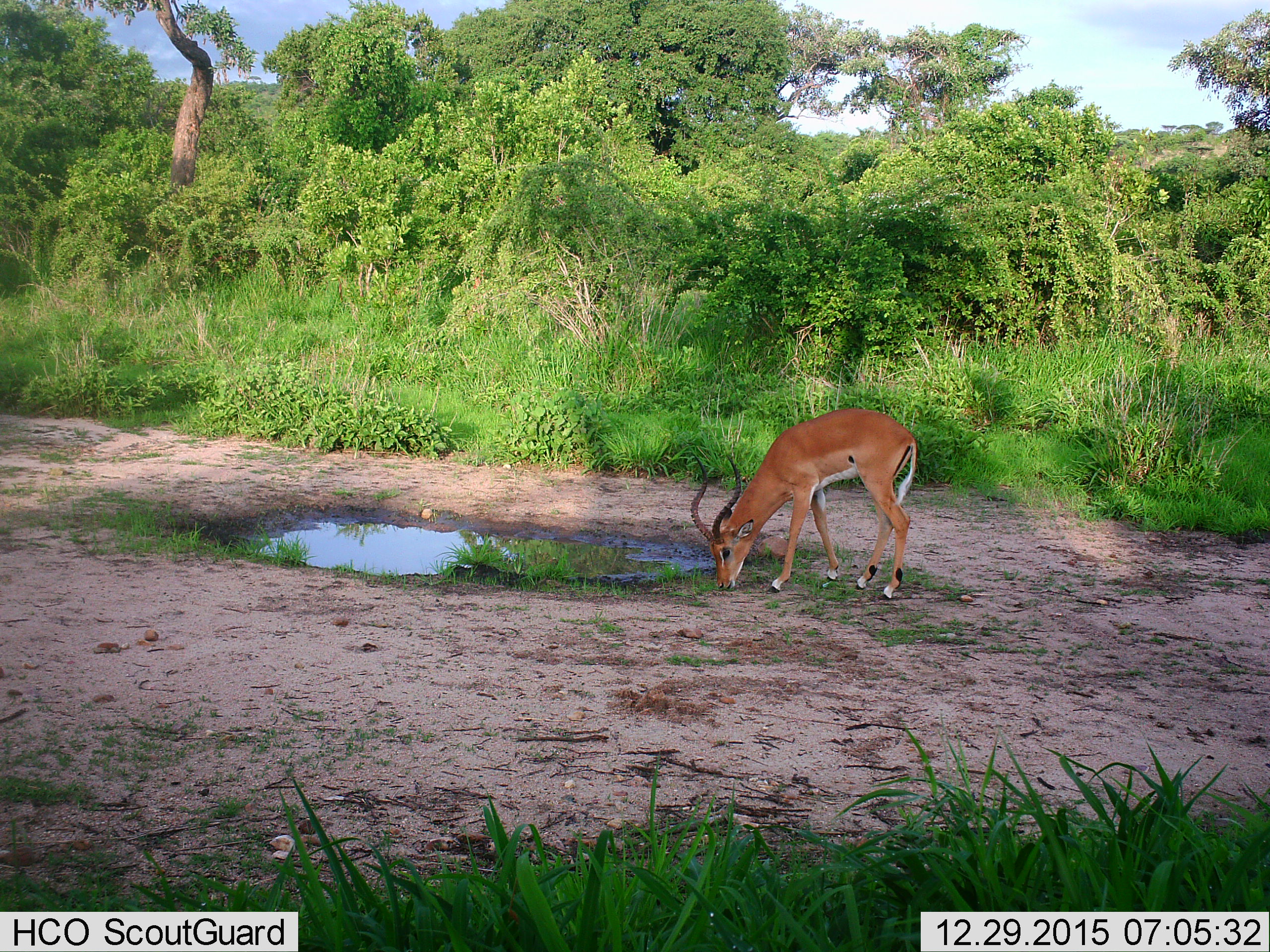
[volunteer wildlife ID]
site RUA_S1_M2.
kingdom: Animalia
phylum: Chordata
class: Mammalia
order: Artiodactyla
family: Bovidae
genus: Aepyceros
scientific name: Aepyceros melampus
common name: impala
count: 1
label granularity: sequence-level